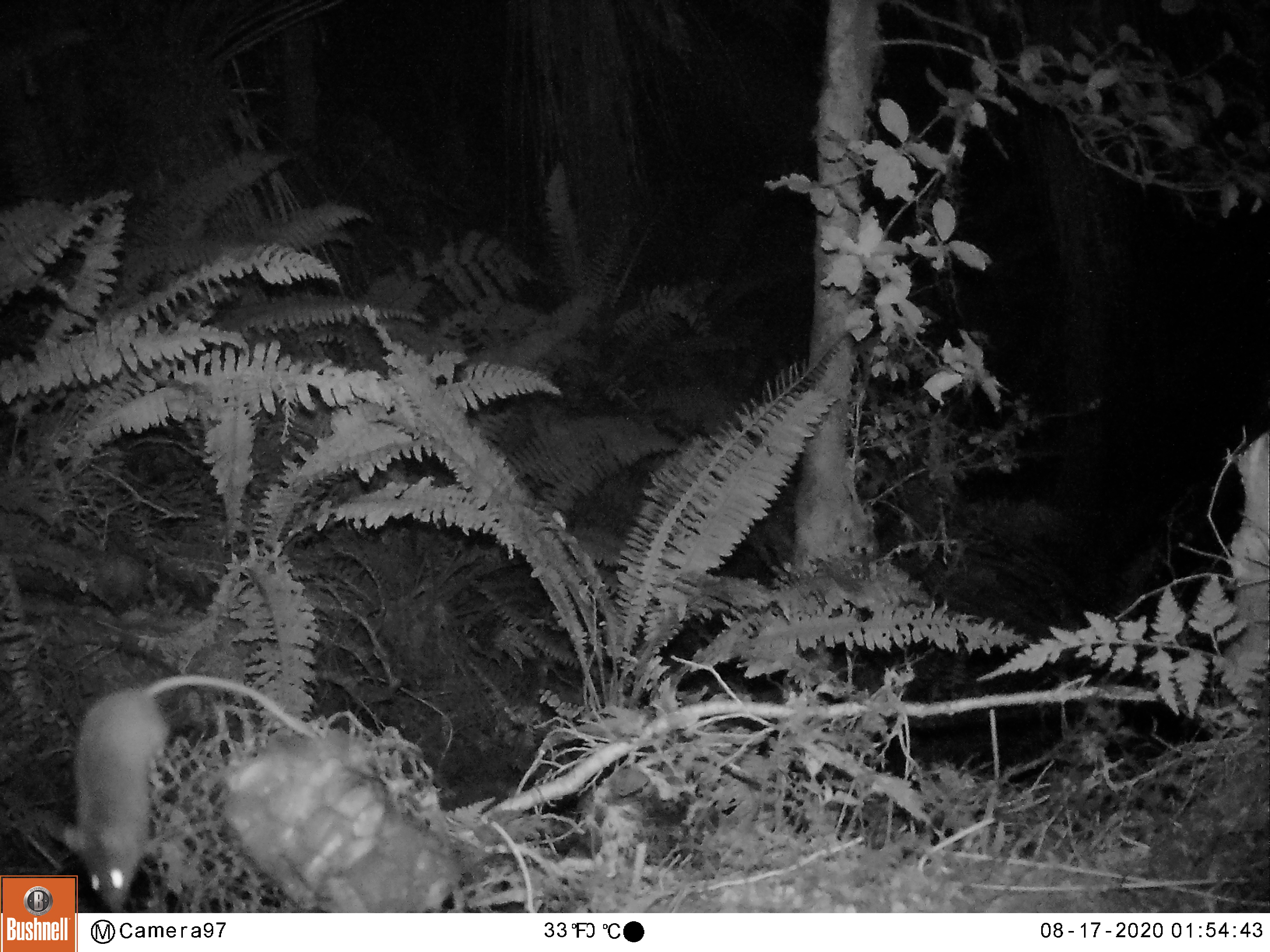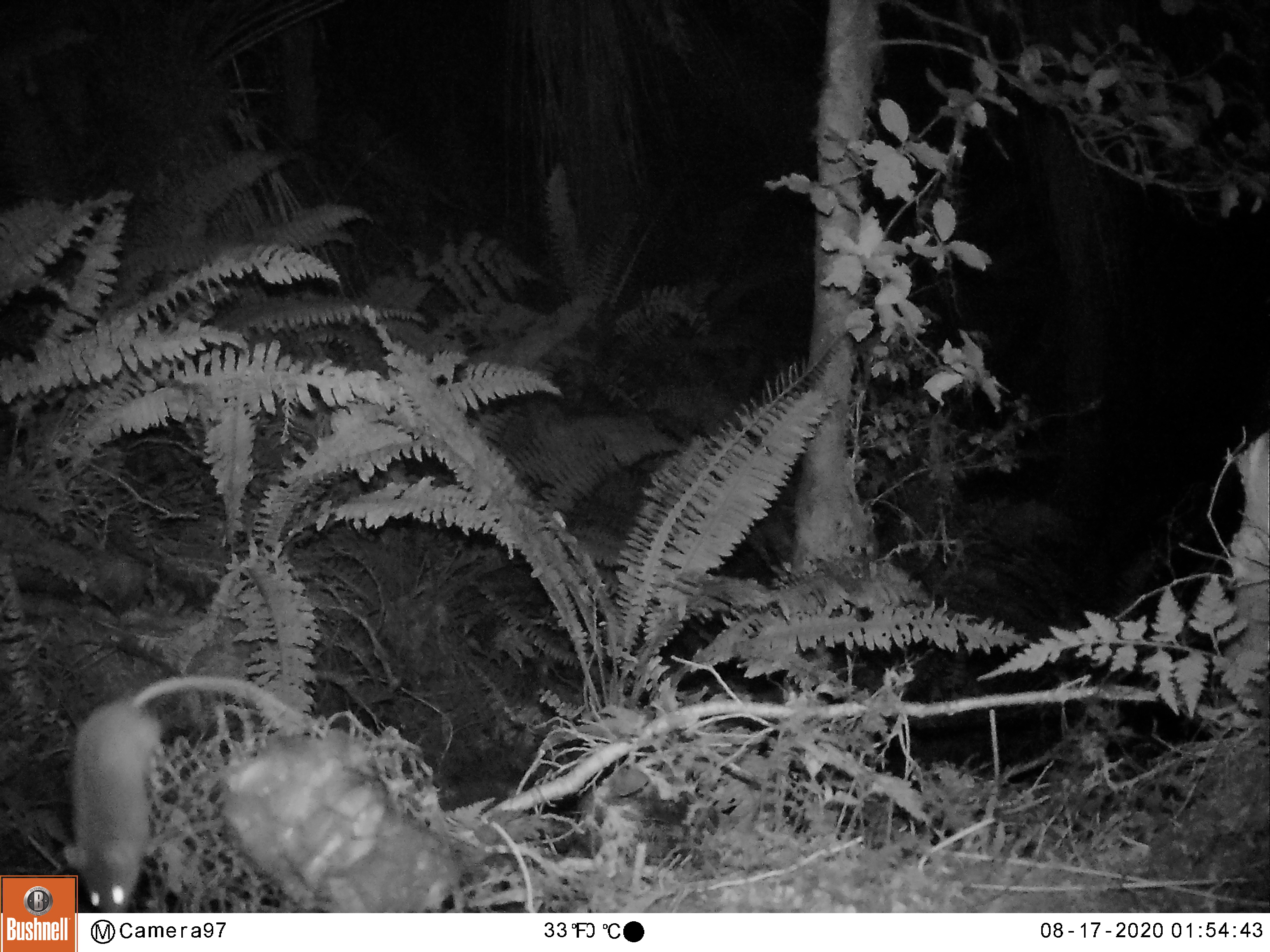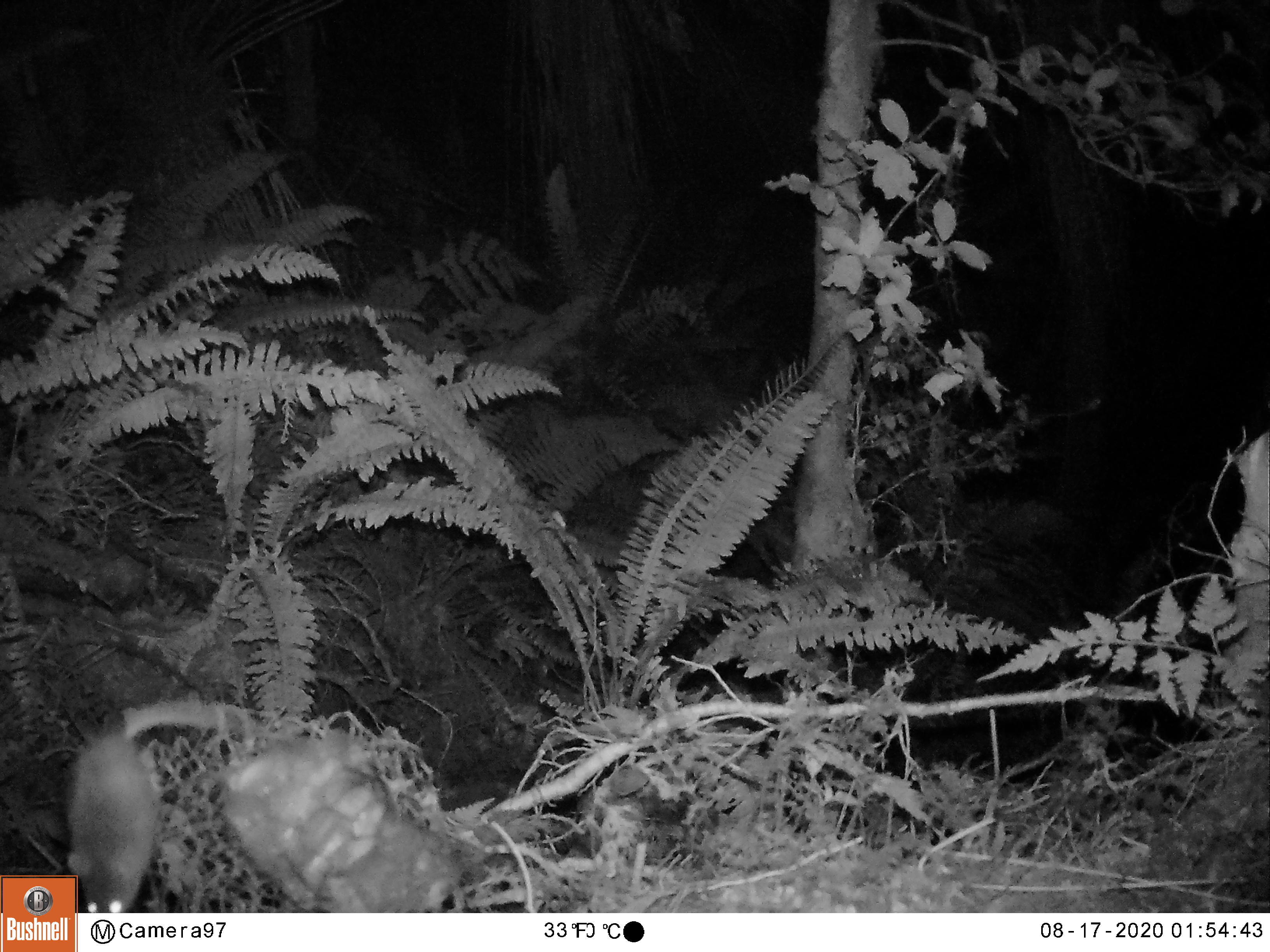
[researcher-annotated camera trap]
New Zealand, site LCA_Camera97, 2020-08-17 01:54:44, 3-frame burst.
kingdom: Animalia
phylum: Chordata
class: Mammalia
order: Rodentia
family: Muridae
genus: Mus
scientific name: Mus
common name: mouse